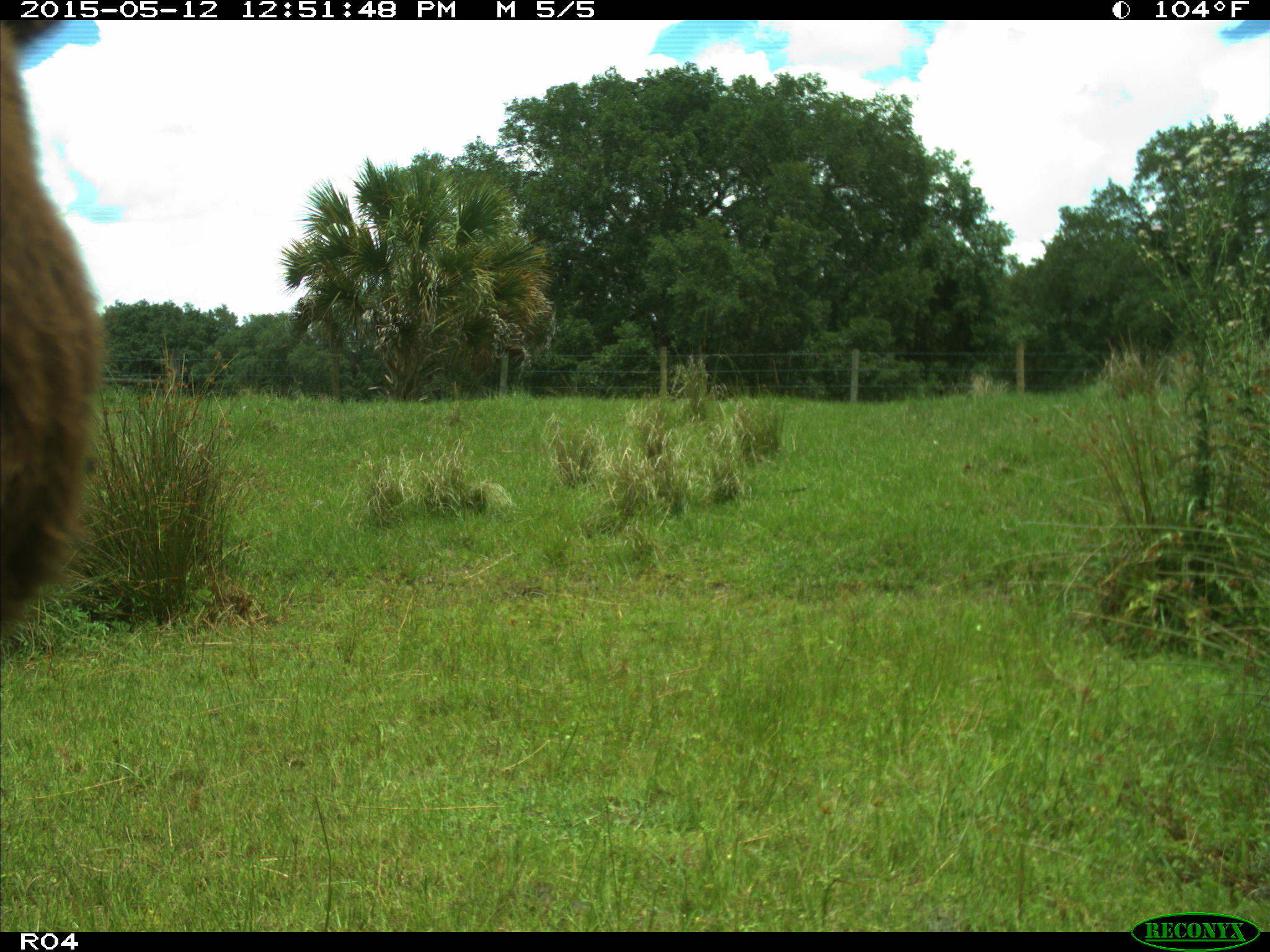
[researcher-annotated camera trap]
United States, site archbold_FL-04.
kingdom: Animalia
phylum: Chordata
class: Mammalia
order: Artiodactyla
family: Bovidae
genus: Bos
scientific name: Bos taurus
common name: domestic cow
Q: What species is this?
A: Bos taurus (domestic cow).